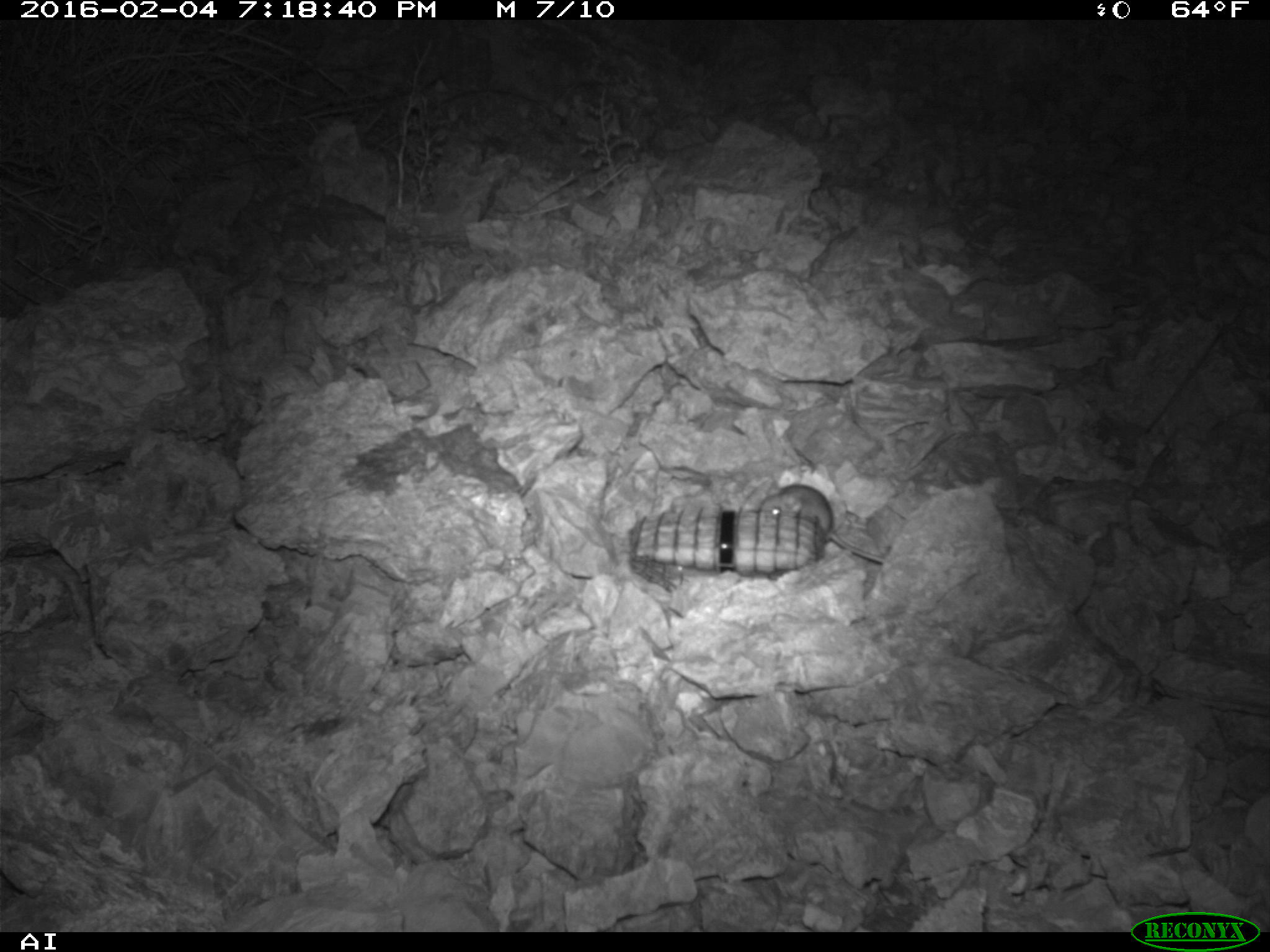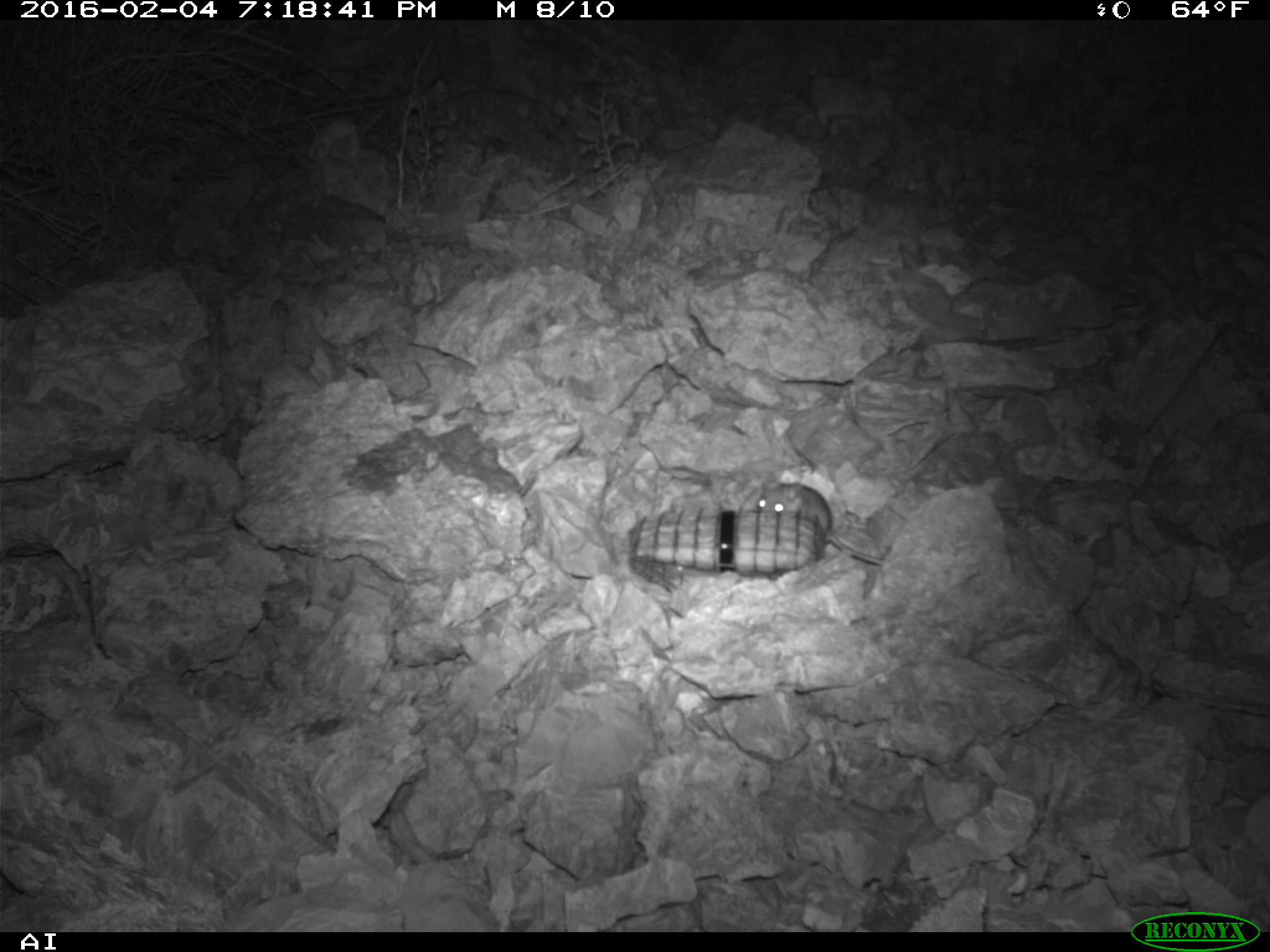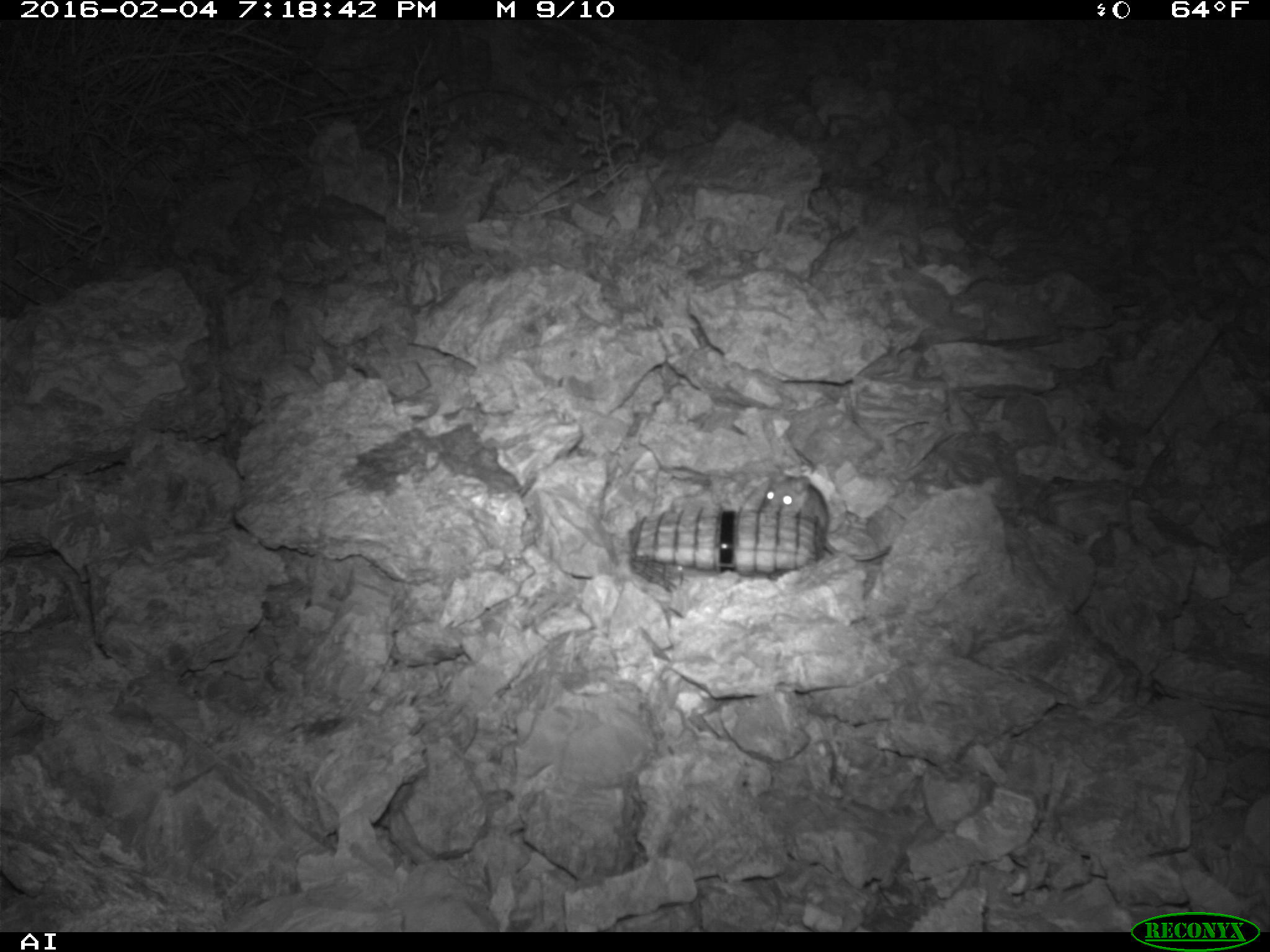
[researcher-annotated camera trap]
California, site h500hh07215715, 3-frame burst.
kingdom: Animalia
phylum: Chordata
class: Mammalia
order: Rodentia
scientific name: Rodentia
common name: rodent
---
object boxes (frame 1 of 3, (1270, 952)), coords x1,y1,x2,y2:
rodent: 758,475,886,563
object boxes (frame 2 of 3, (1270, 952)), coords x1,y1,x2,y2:
rodent: 737,473,885,568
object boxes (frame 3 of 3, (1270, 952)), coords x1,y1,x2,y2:
rodent: 762,474,890,562